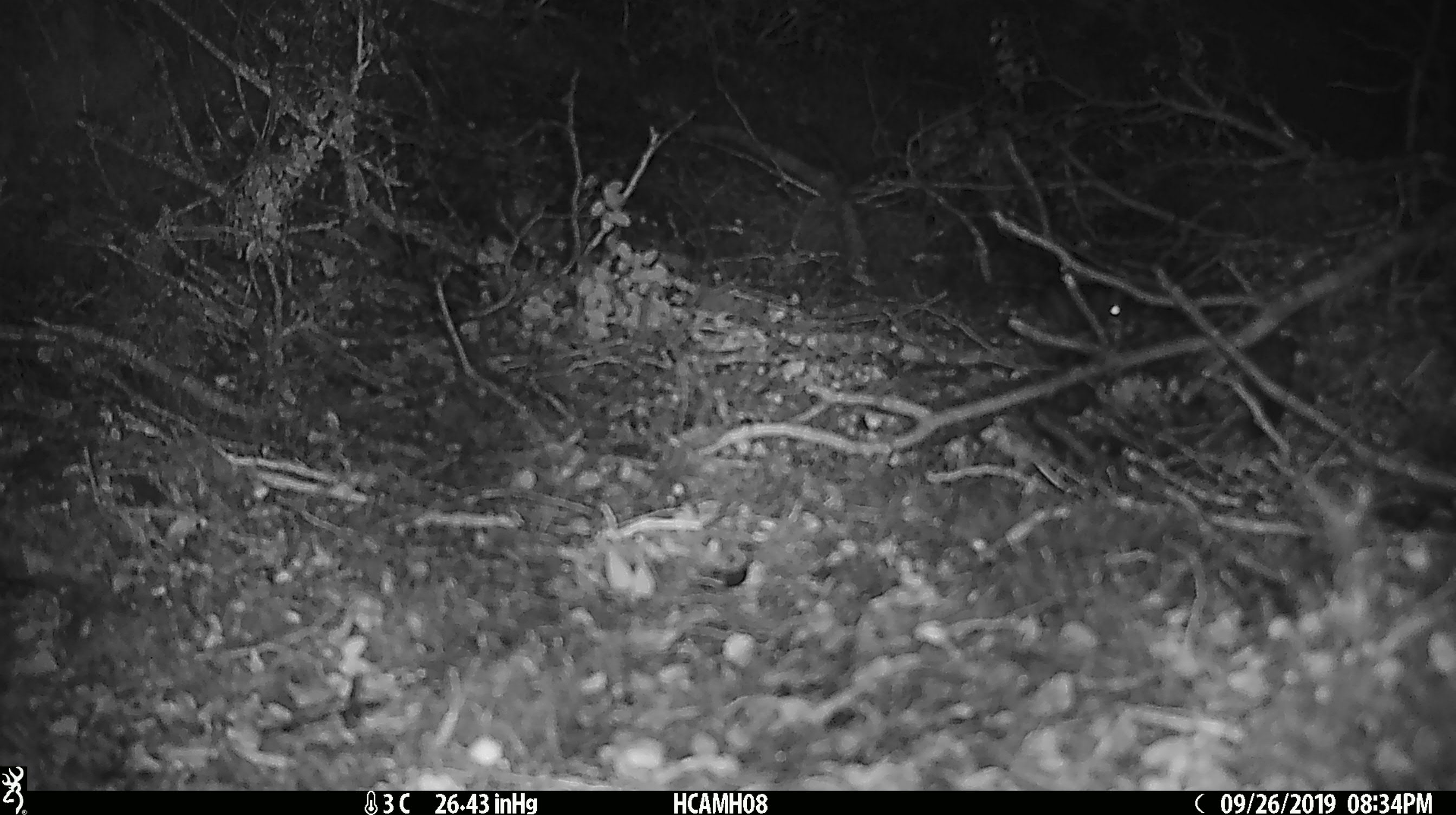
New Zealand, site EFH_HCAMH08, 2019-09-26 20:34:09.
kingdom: Animalia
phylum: Chordata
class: Mammalia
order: Rodentia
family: Muridae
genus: Mus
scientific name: Mus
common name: mouse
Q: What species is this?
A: Mouse (Mus).